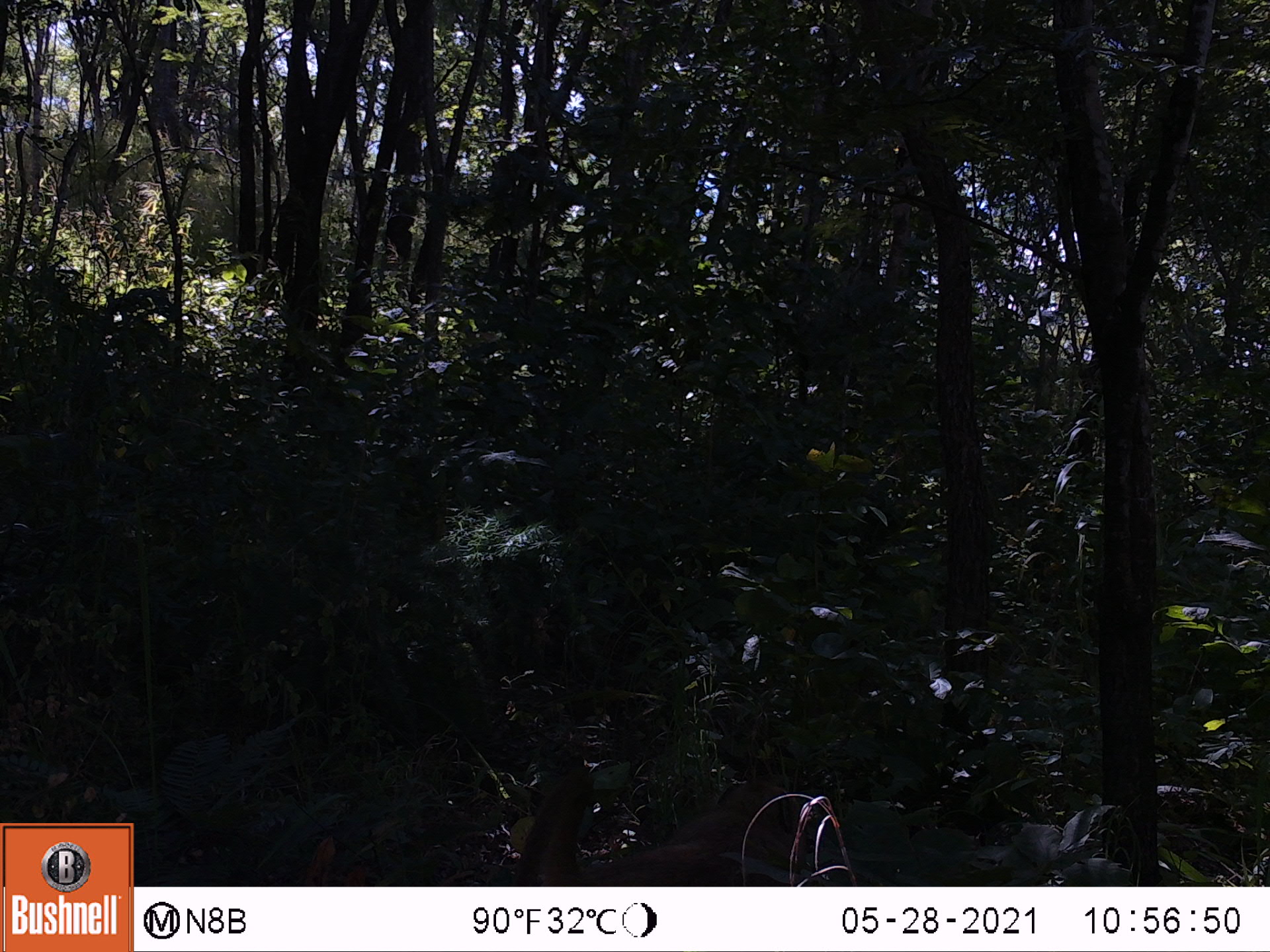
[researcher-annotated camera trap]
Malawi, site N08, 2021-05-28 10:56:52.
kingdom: Animalia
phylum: Chordata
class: Mammalia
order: Primates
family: Cercopithecidae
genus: Papio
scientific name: Papio cynocephalus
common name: yellow baboon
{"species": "yellow baboon (Papio cynocephalus)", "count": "1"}